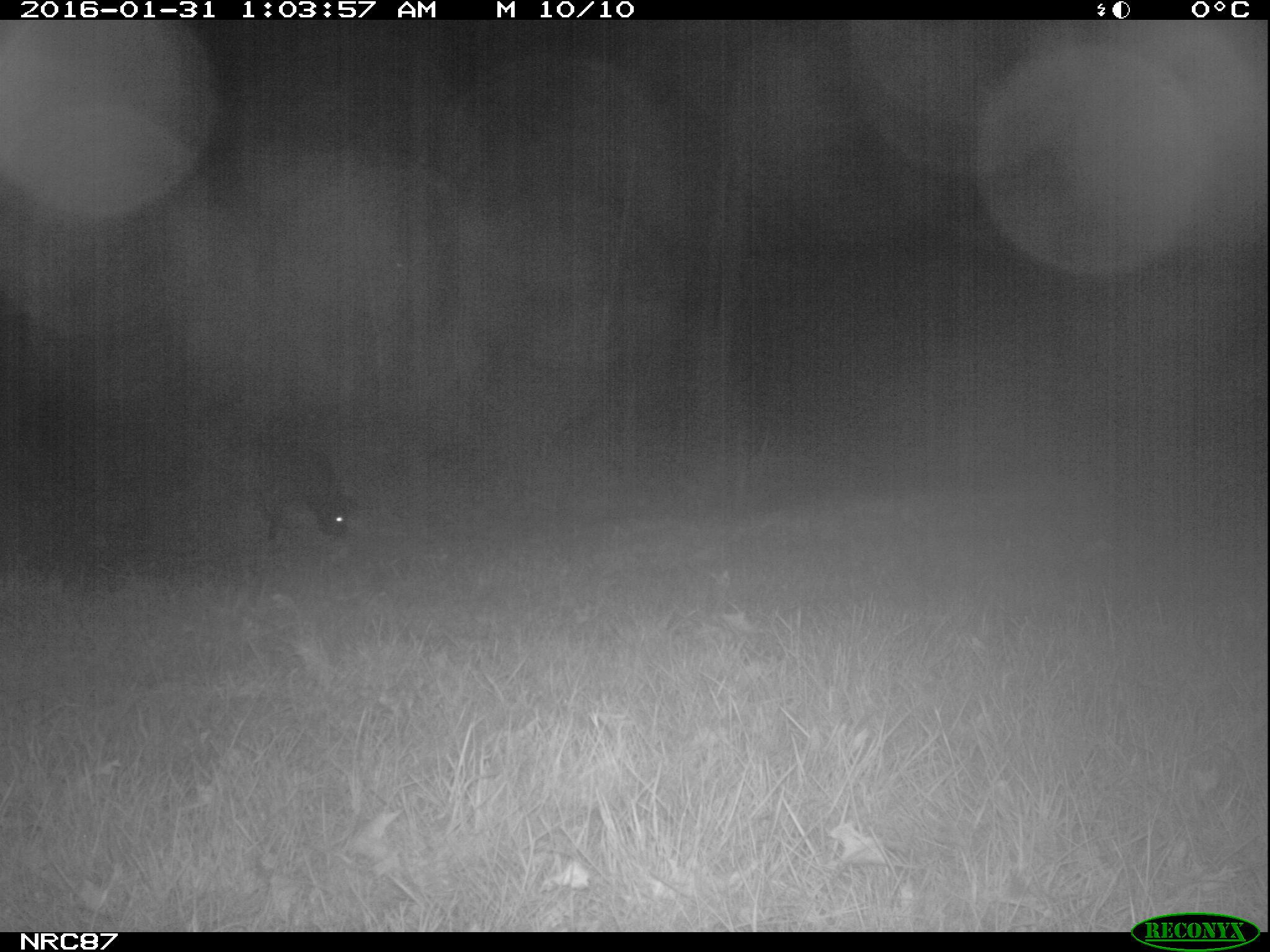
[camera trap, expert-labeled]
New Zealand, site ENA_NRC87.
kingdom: Animalia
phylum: Chordata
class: Mammalia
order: Carnivora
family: Canidae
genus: Canis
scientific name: Canis familiaris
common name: domestic dog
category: dog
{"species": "dog (domestic dog) (Canis familiaris)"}